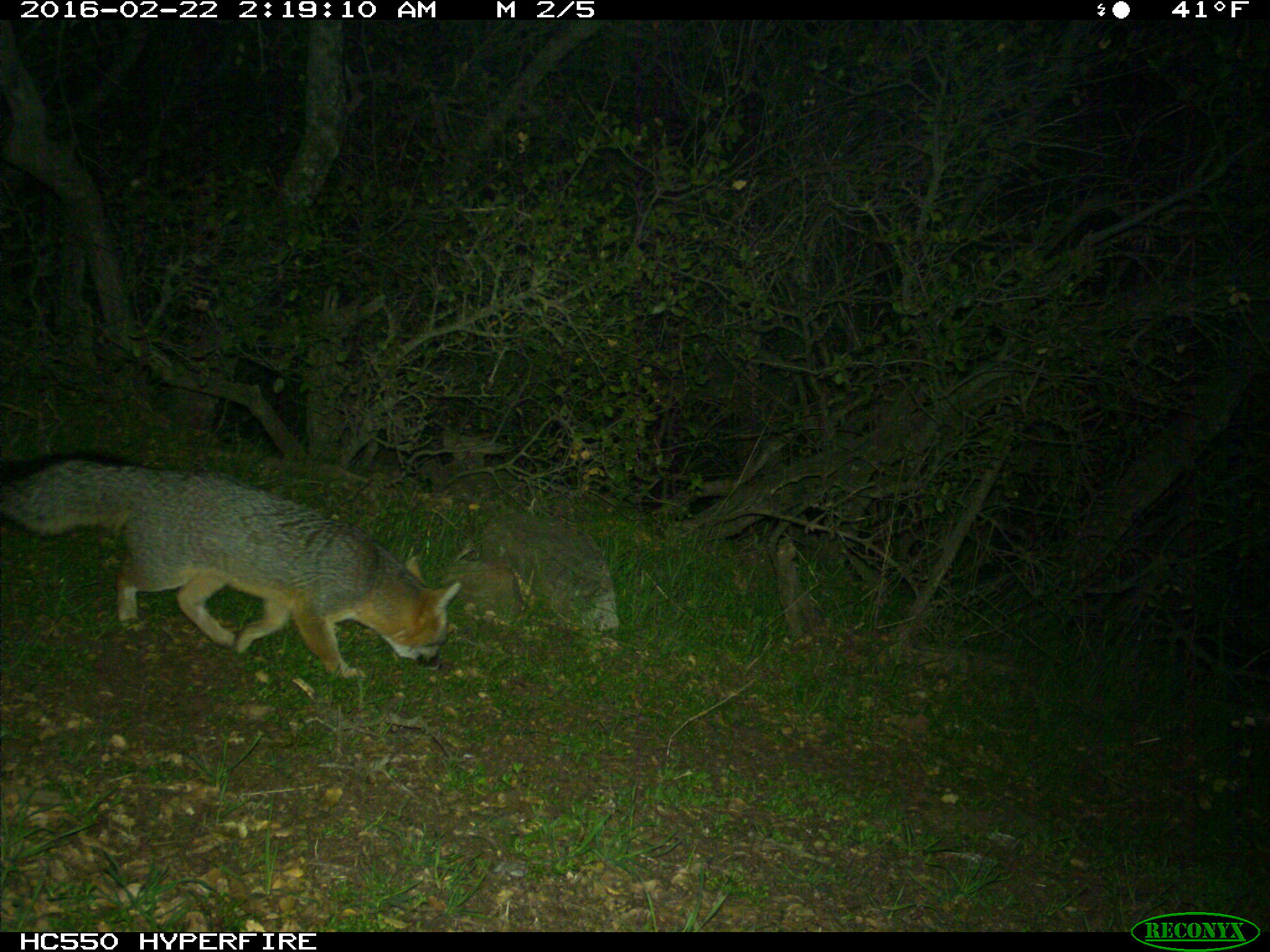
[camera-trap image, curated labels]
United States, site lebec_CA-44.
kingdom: Animalia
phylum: Chordata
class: Mammalia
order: Carnivora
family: Canidae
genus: Urocyon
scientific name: Urocyon cinereoargenteus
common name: gray fox